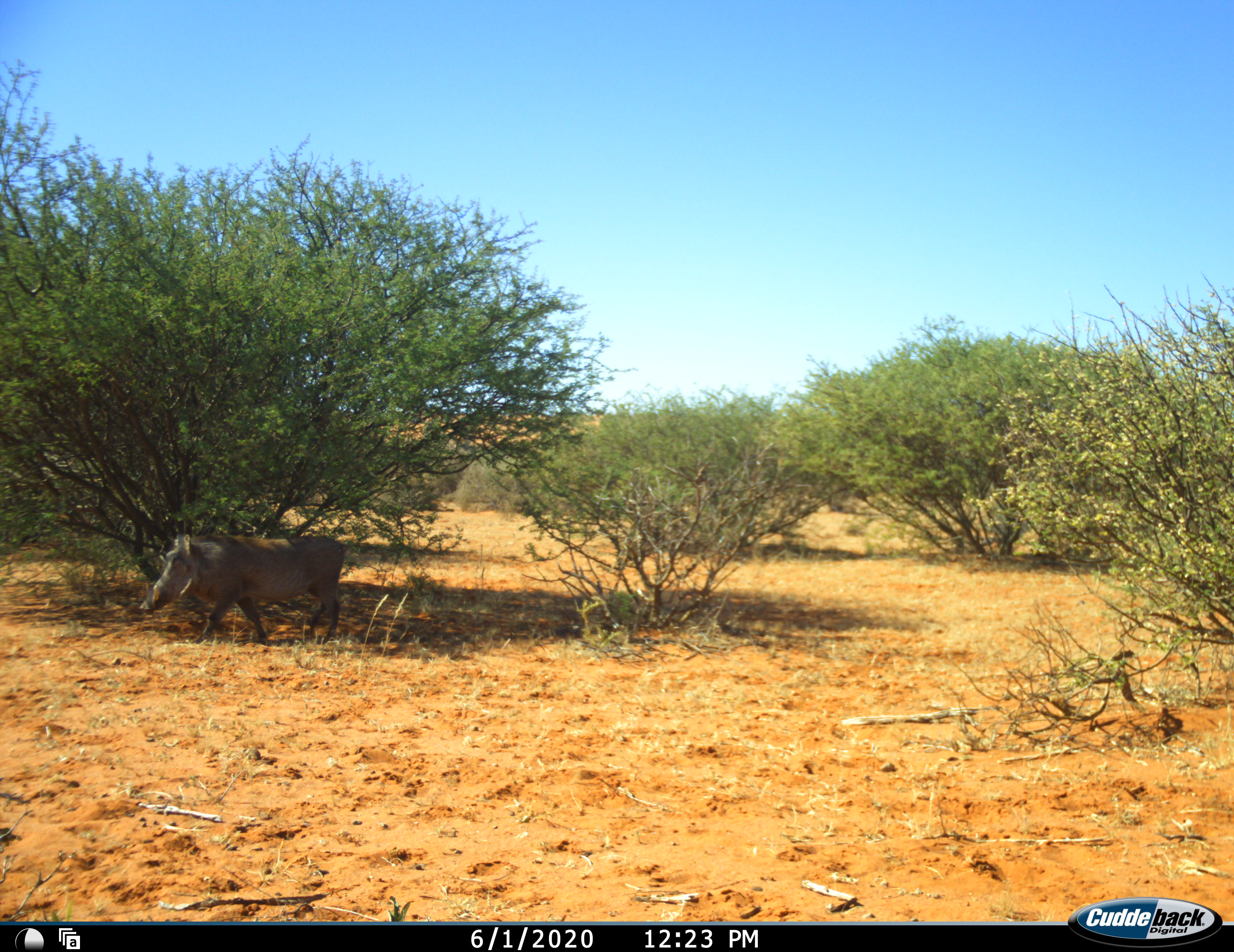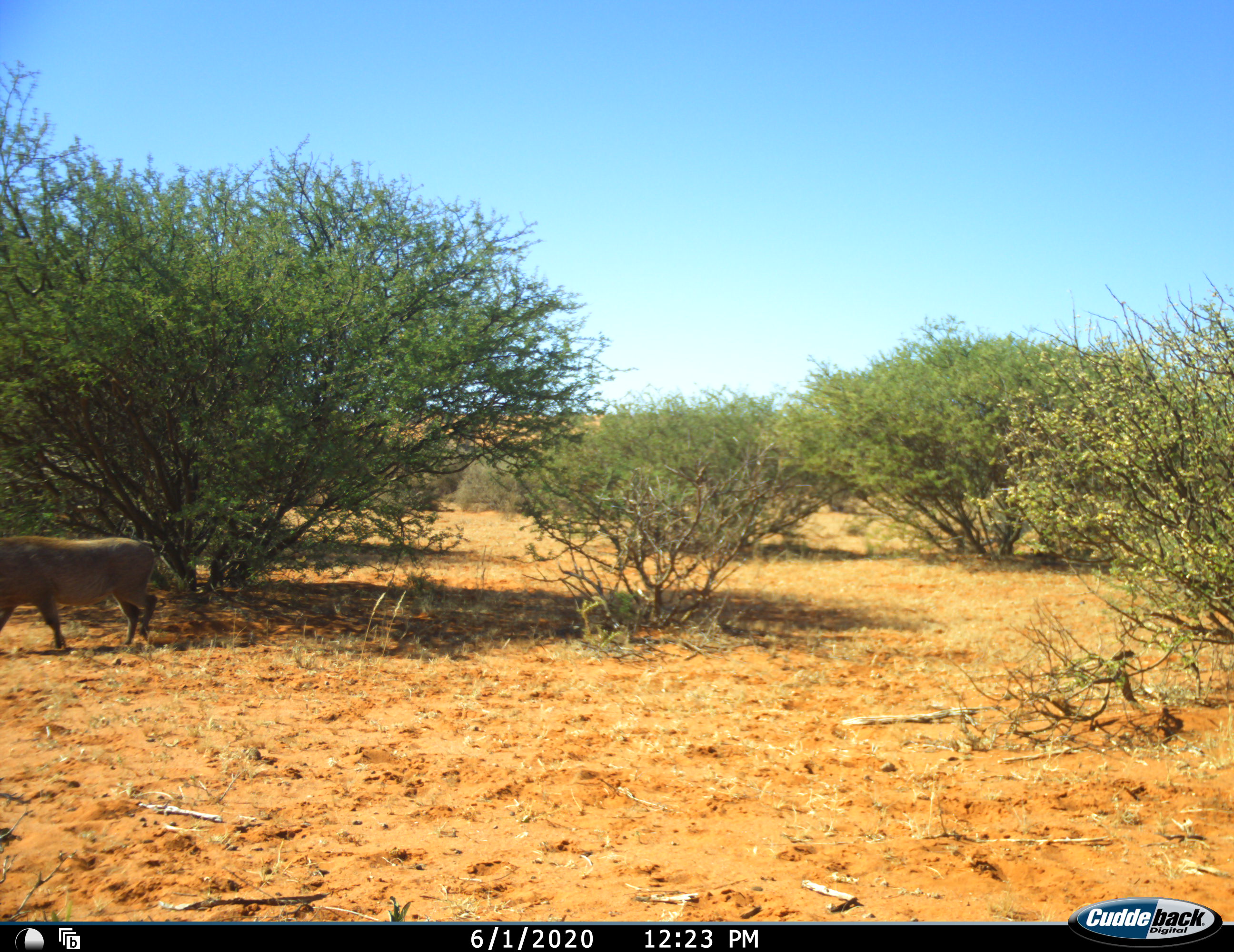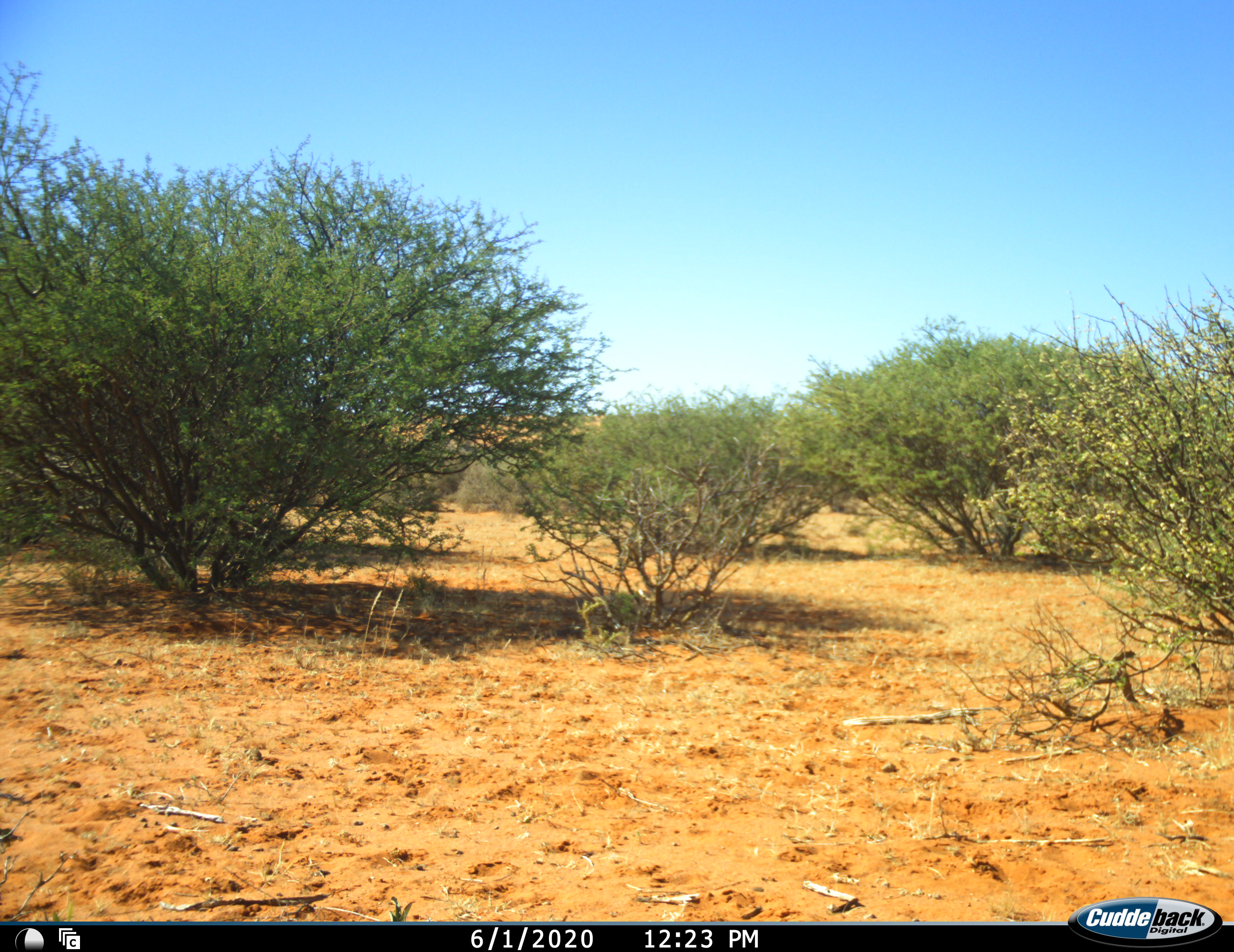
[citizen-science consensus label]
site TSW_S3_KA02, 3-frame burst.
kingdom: Animalia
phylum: Chordata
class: Mammalia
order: Artiodactyla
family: Suidae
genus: Phacochoerus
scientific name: Phacochoerus africanus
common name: warthog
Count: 1.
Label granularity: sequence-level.